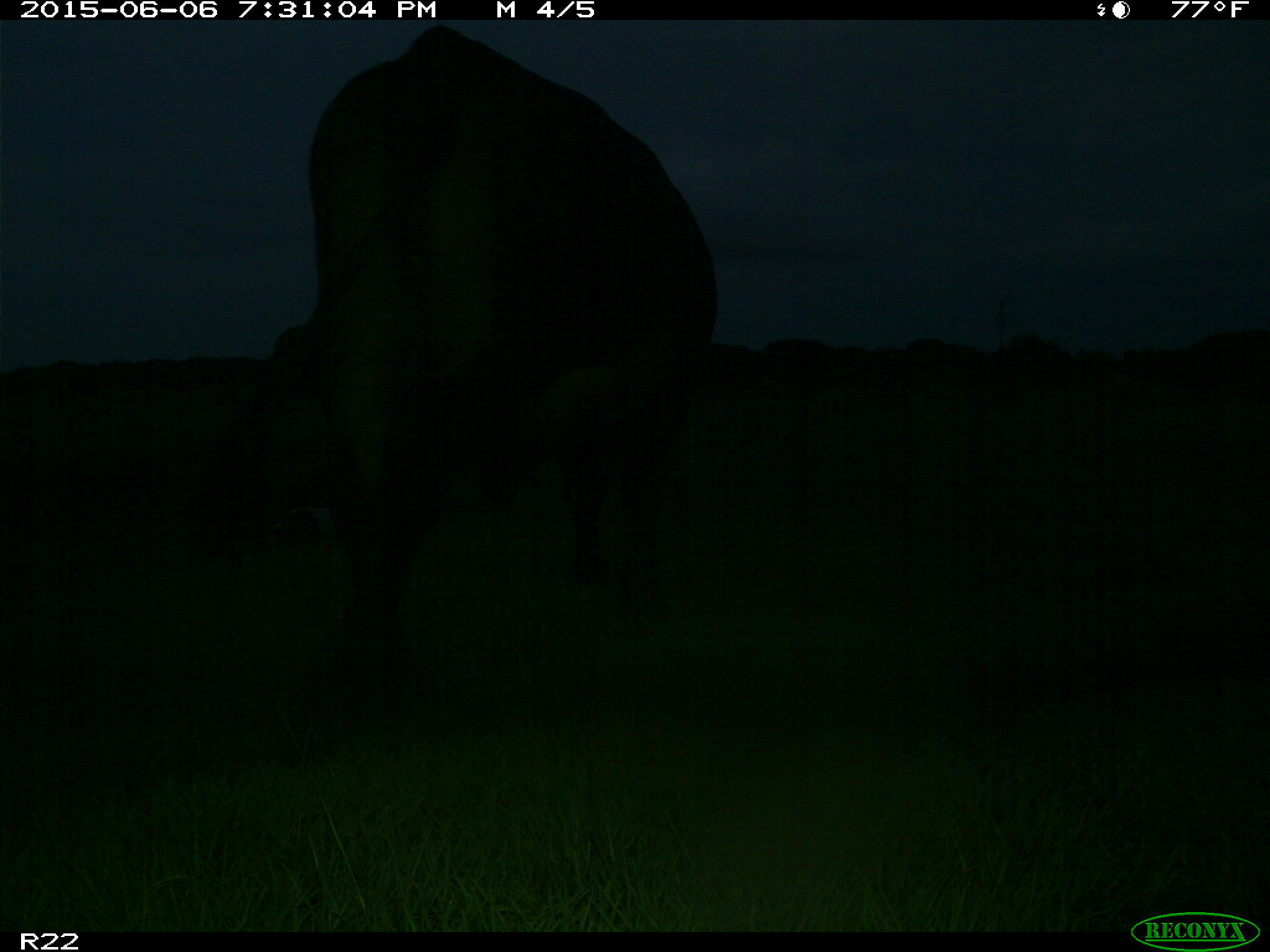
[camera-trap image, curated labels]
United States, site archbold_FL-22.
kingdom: Animalia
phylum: Chordata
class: Mammalia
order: Artiodactyla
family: Bovidae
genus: Bos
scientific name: Bos taurus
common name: domestic cow